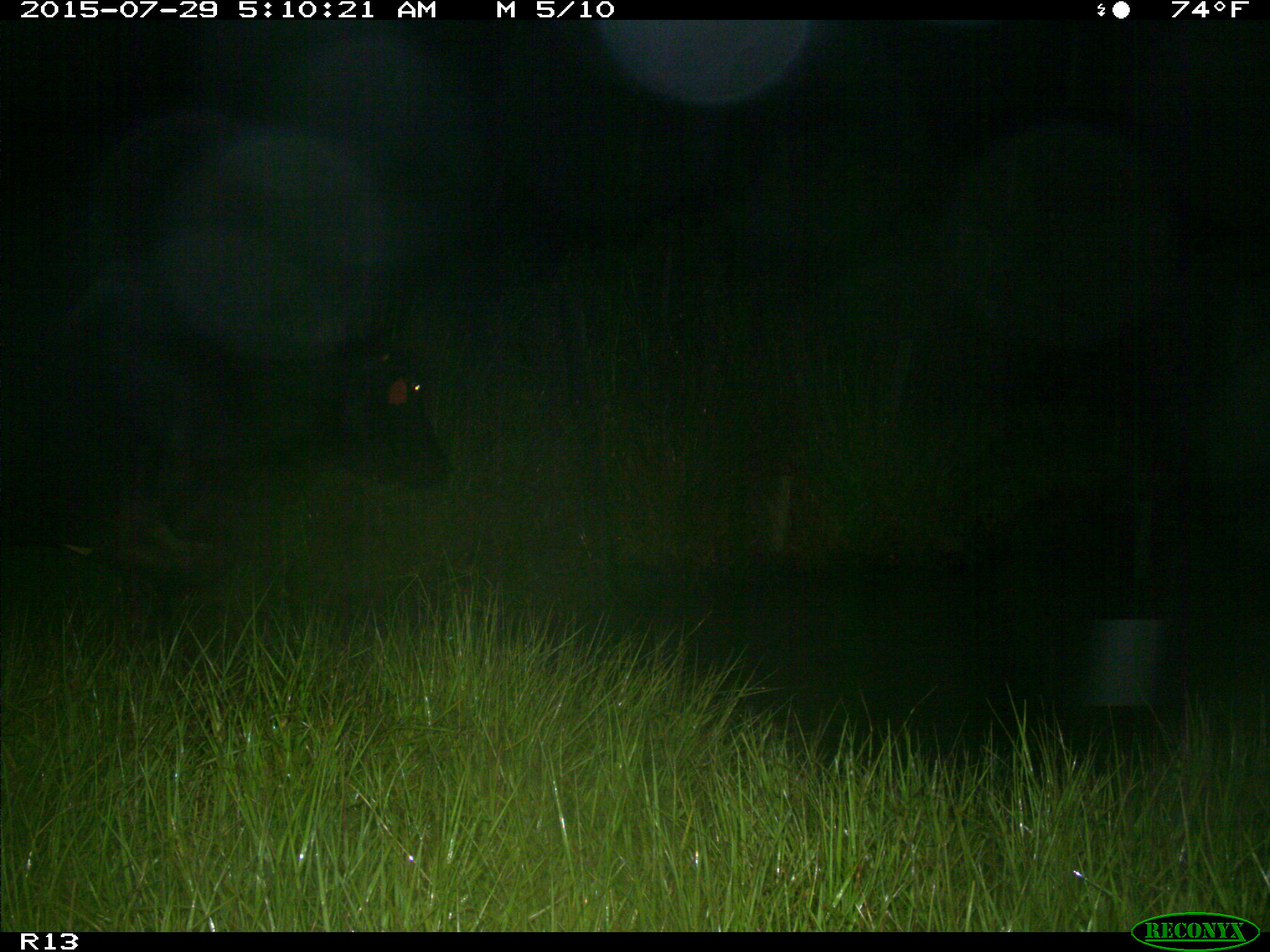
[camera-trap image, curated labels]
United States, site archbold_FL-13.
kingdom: Animalia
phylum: Chordata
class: Mammalia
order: Artiodactyla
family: Bovidae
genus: Bos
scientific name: Bos taurus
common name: domestic cow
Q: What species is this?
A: Bos taurus (domestic cow).